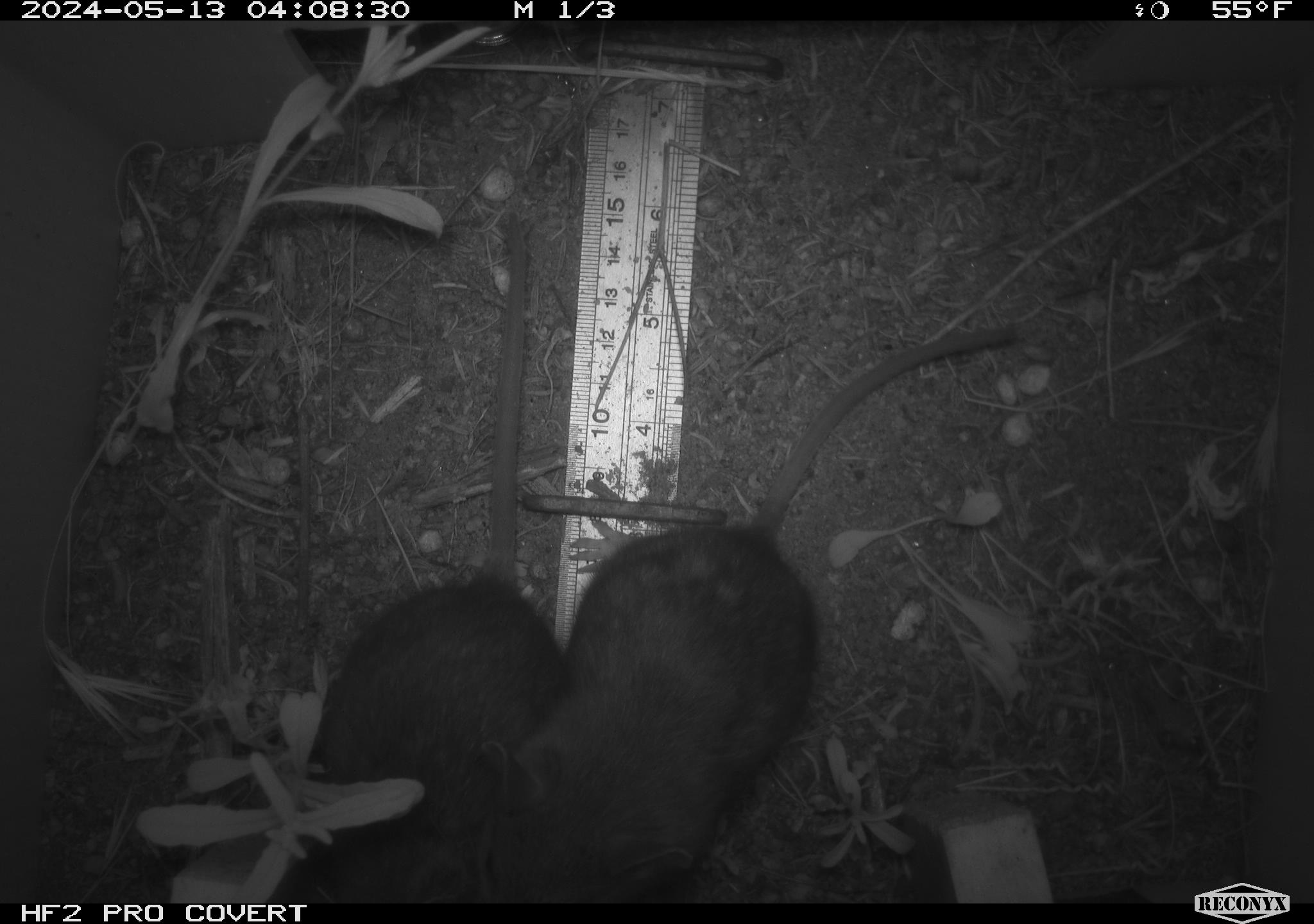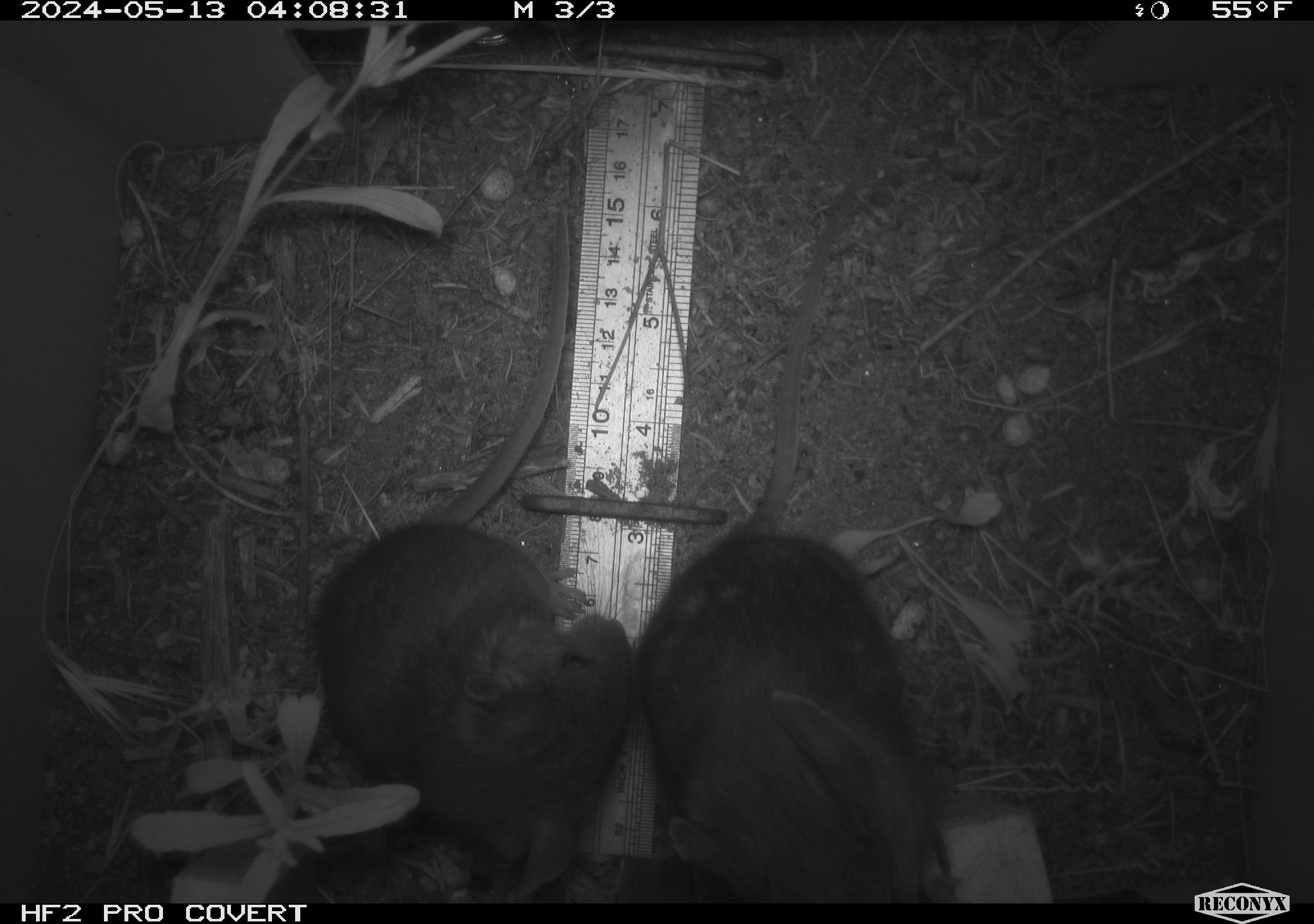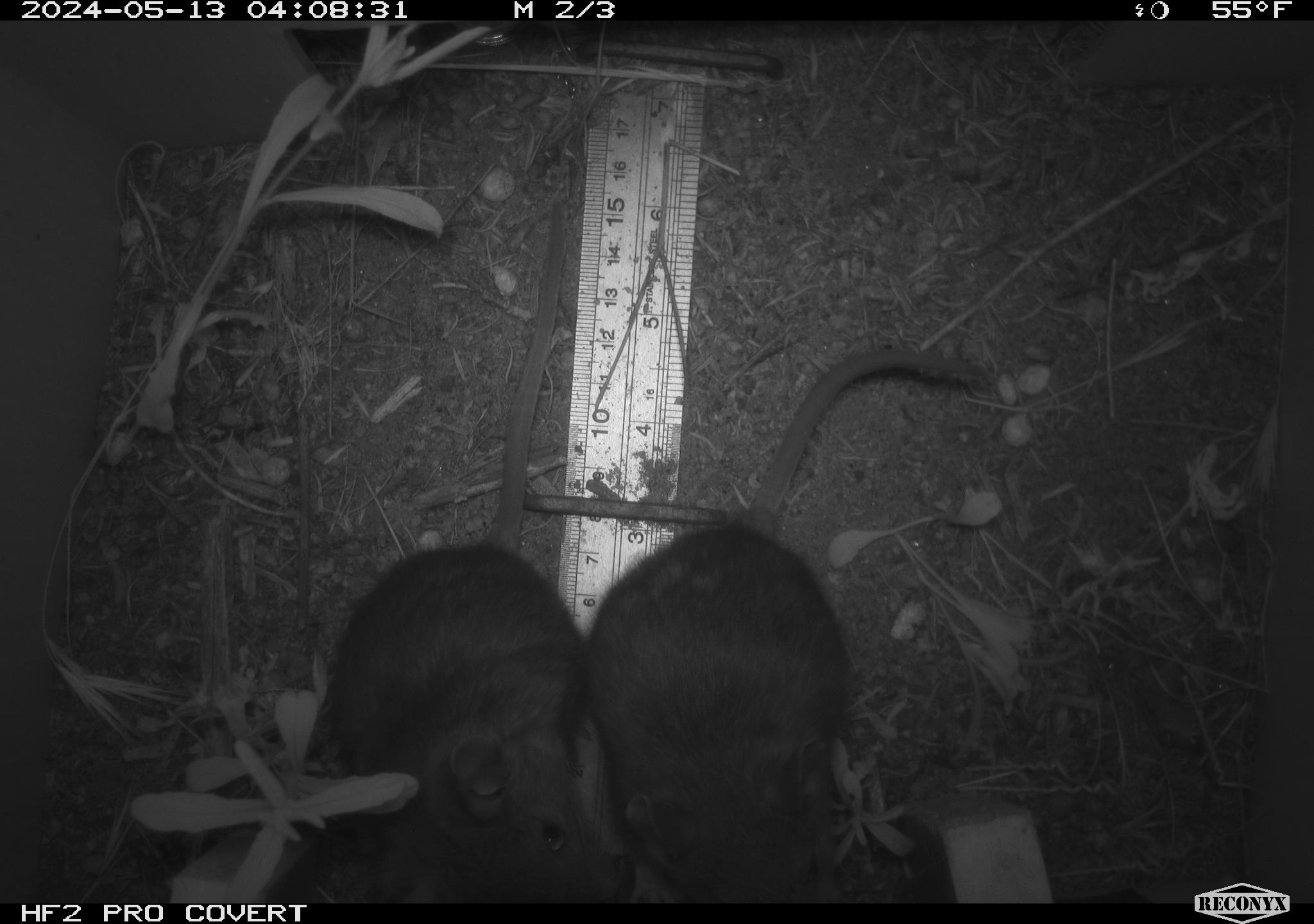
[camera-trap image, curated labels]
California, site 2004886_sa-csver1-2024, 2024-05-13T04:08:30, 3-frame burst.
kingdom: Animalia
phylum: Chordata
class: Mammalia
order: Rodentia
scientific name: Rodentia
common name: rodent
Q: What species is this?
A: Rodent (Rodentia).